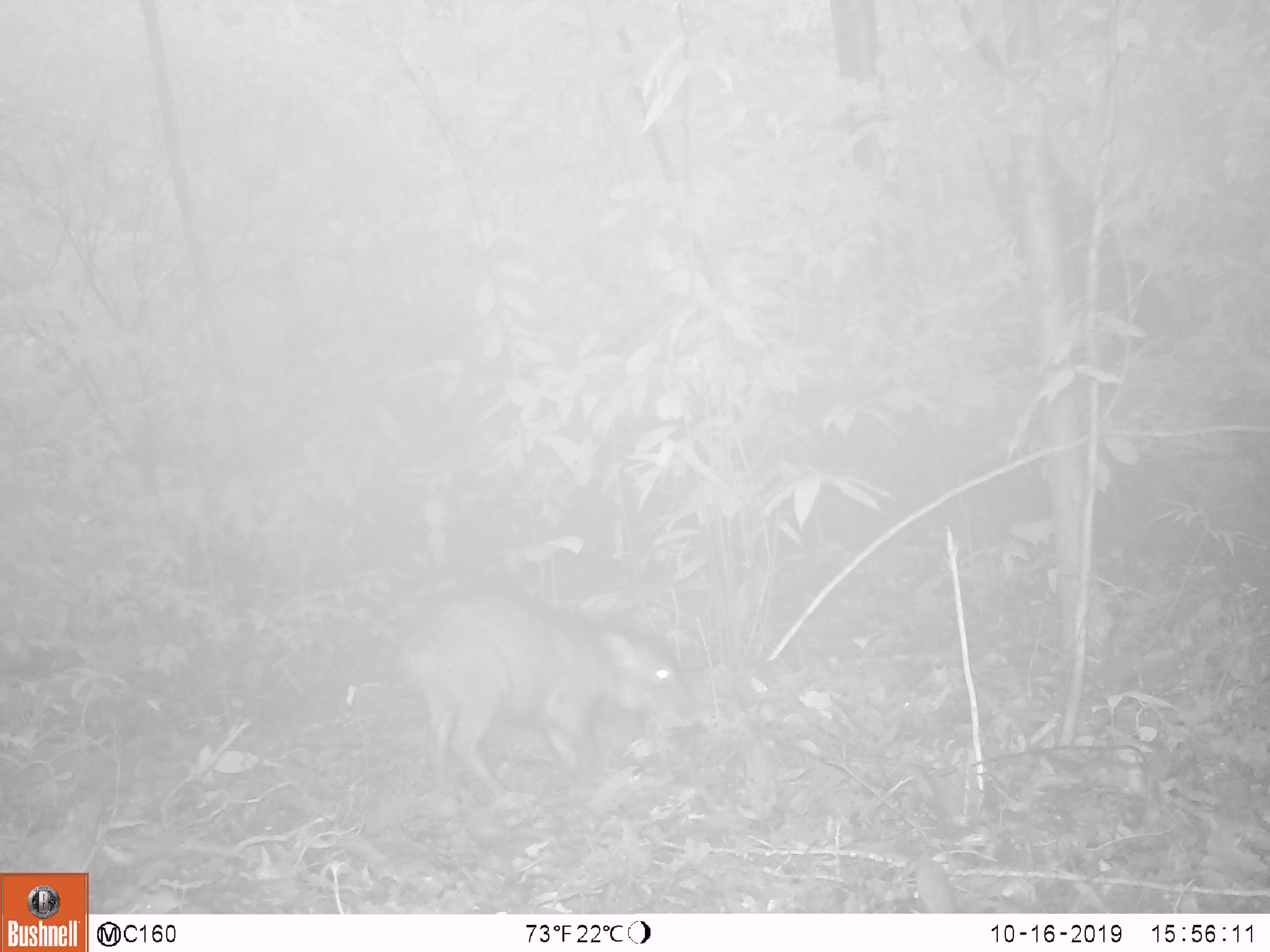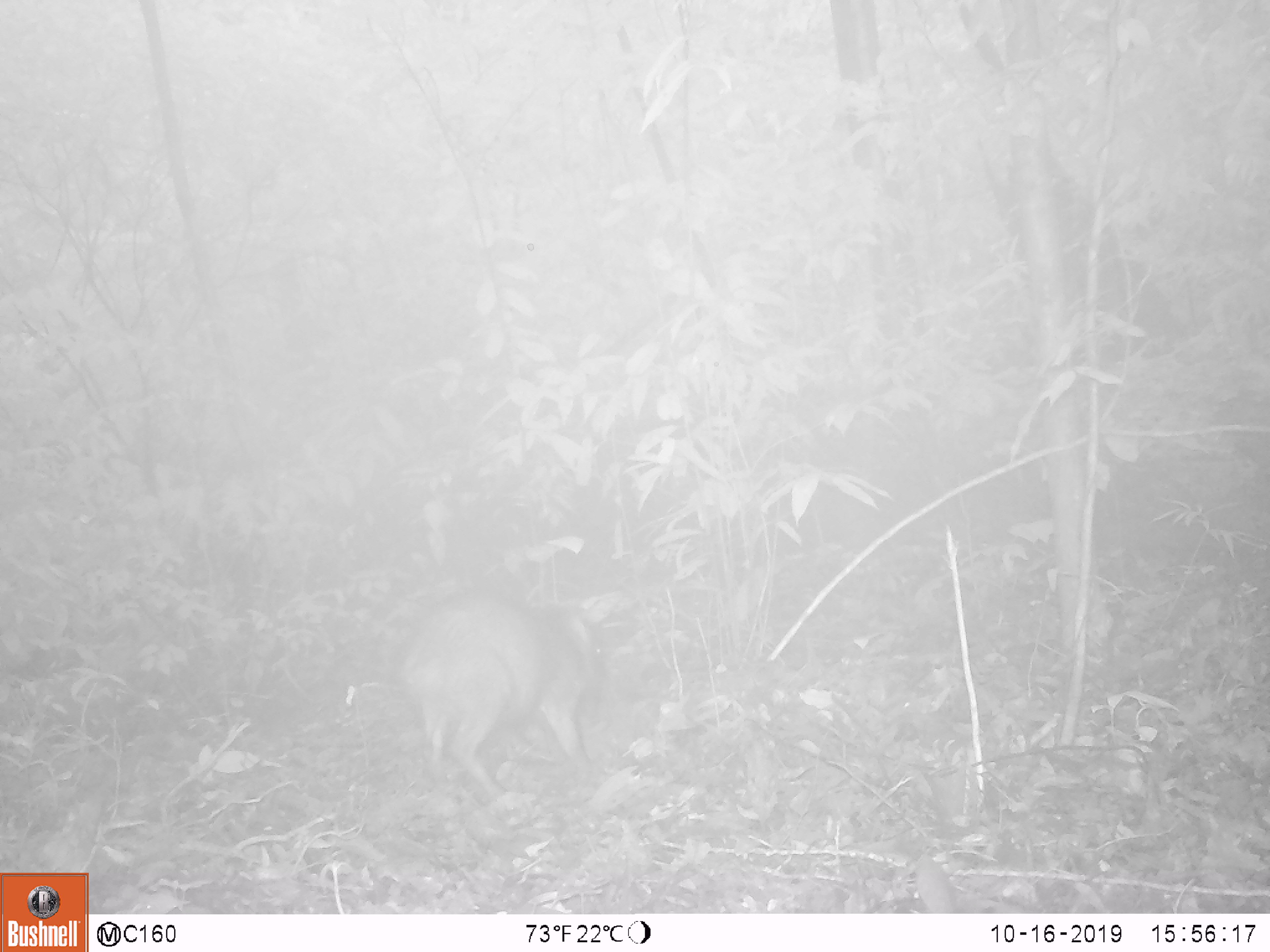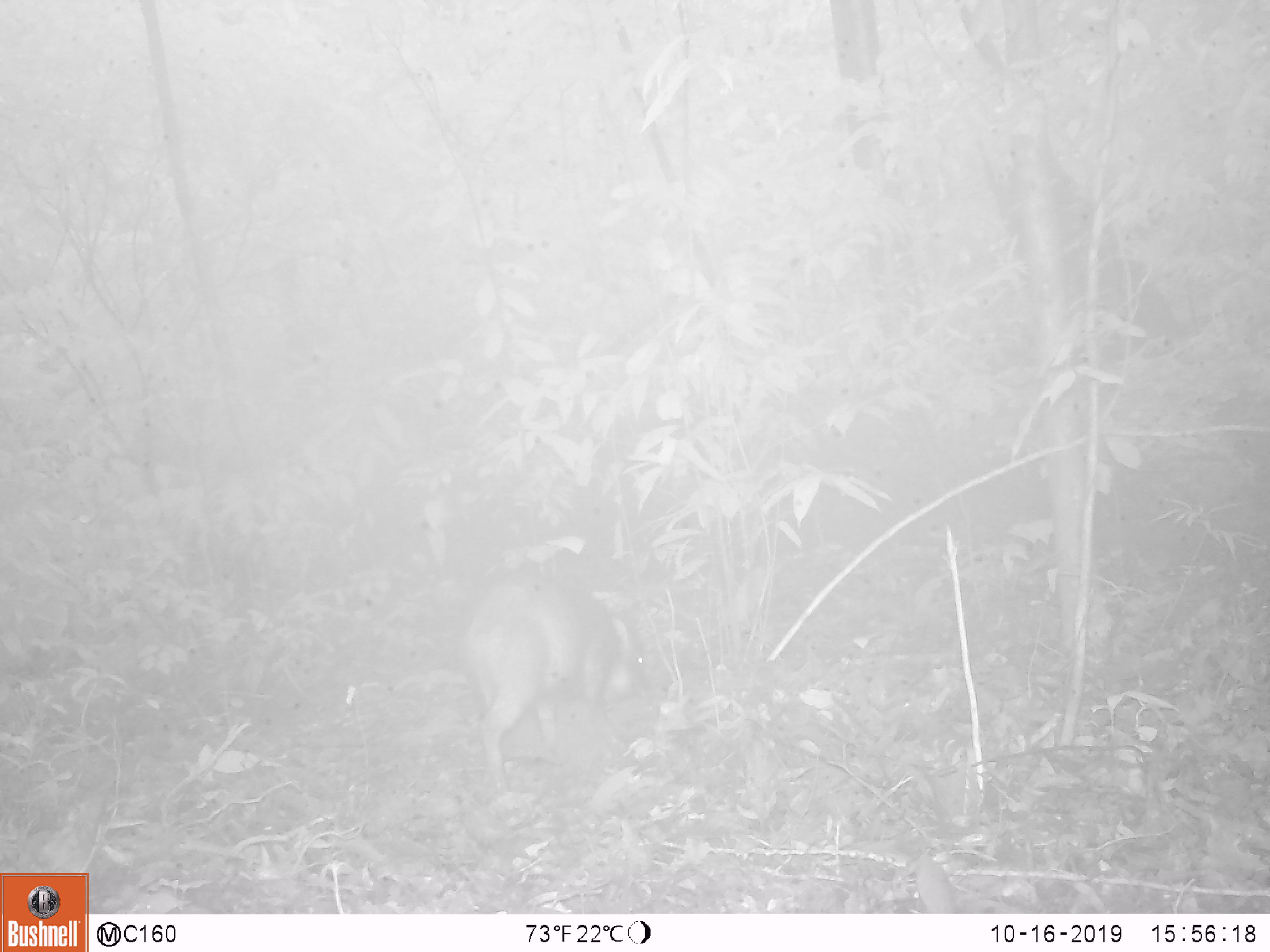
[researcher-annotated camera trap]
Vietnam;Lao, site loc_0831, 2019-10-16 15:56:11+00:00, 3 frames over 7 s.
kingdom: Animalia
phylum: Chordata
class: Mammalia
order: Artiodactyla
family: Suidae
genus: Sus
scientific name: Sus scrofa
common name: eurasian wild pig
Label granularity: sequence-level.